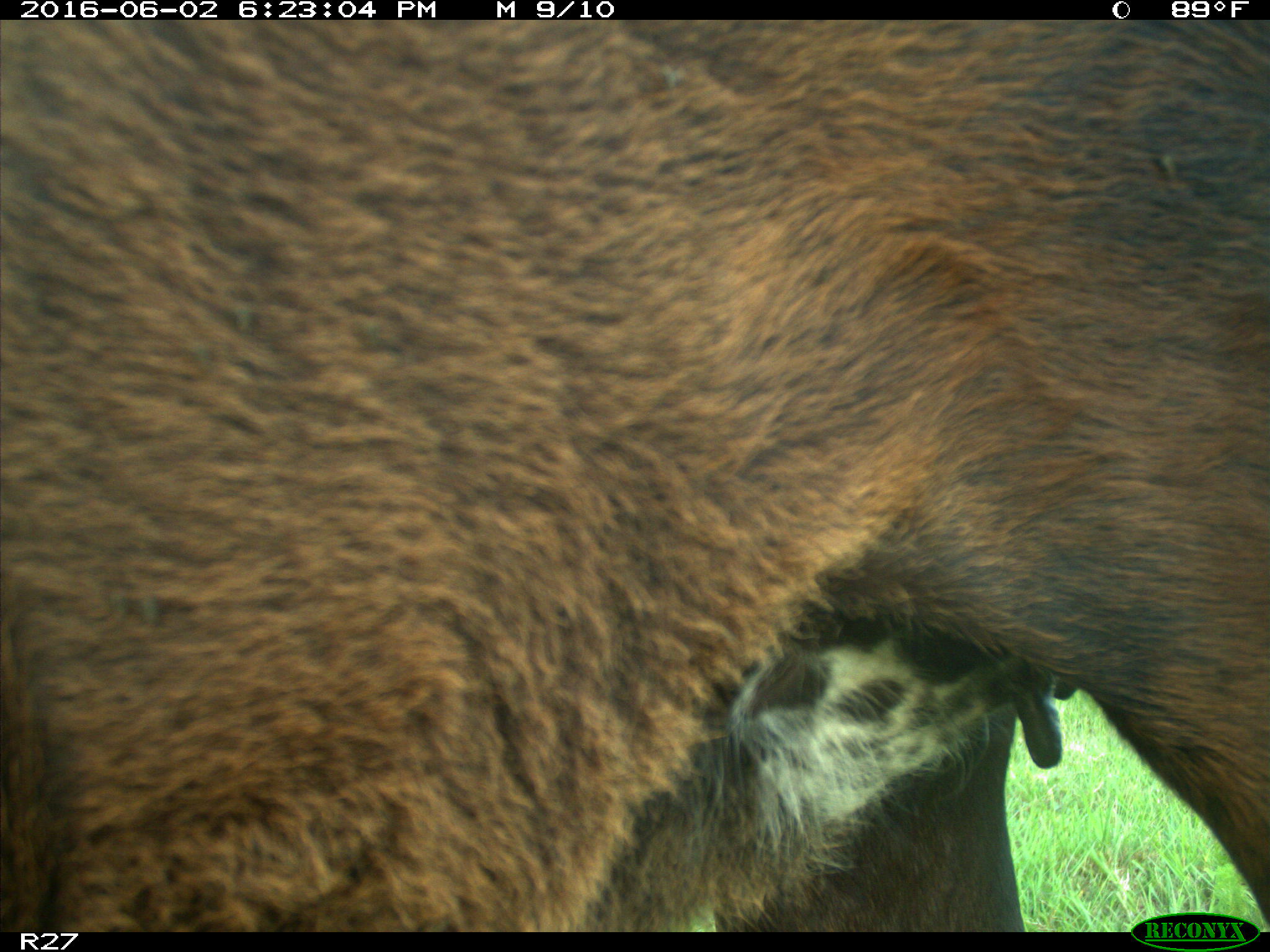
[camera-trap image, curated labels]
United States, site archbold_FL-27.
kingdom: Animalia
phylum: Chordata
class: Mammalia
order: Artiodactyla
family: Bovidae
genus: Bos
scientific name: Bos taurus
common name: domestic cow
Bos taurus (domestic cow).